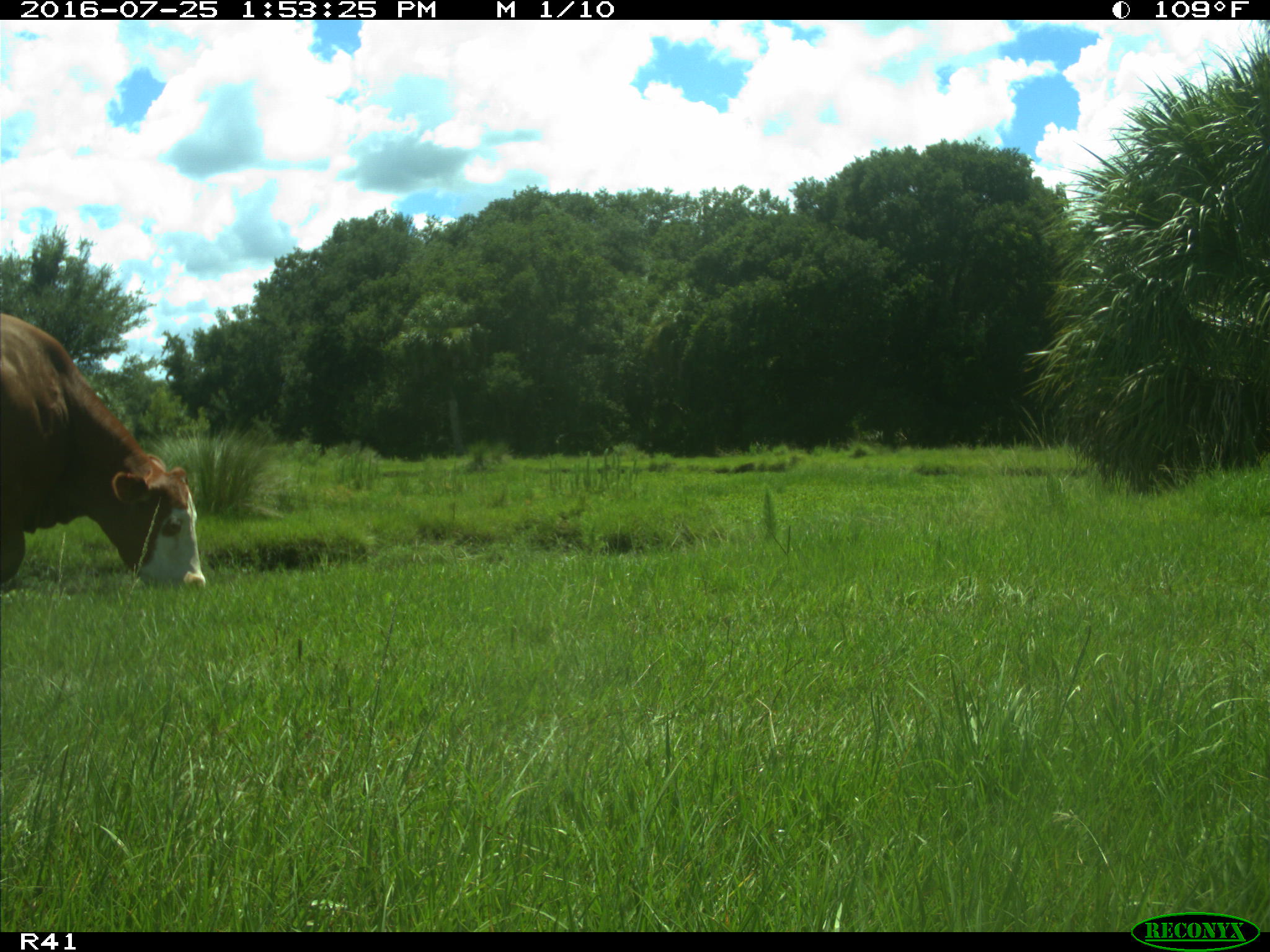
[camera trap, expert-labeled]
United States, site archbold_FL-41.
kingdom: Animalia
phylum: Chordata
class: Mammalia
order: Artiodactyla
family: Bovidae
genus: Bos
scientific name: Bos taurus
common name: domestic cow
Bos taurus (domestic cow).